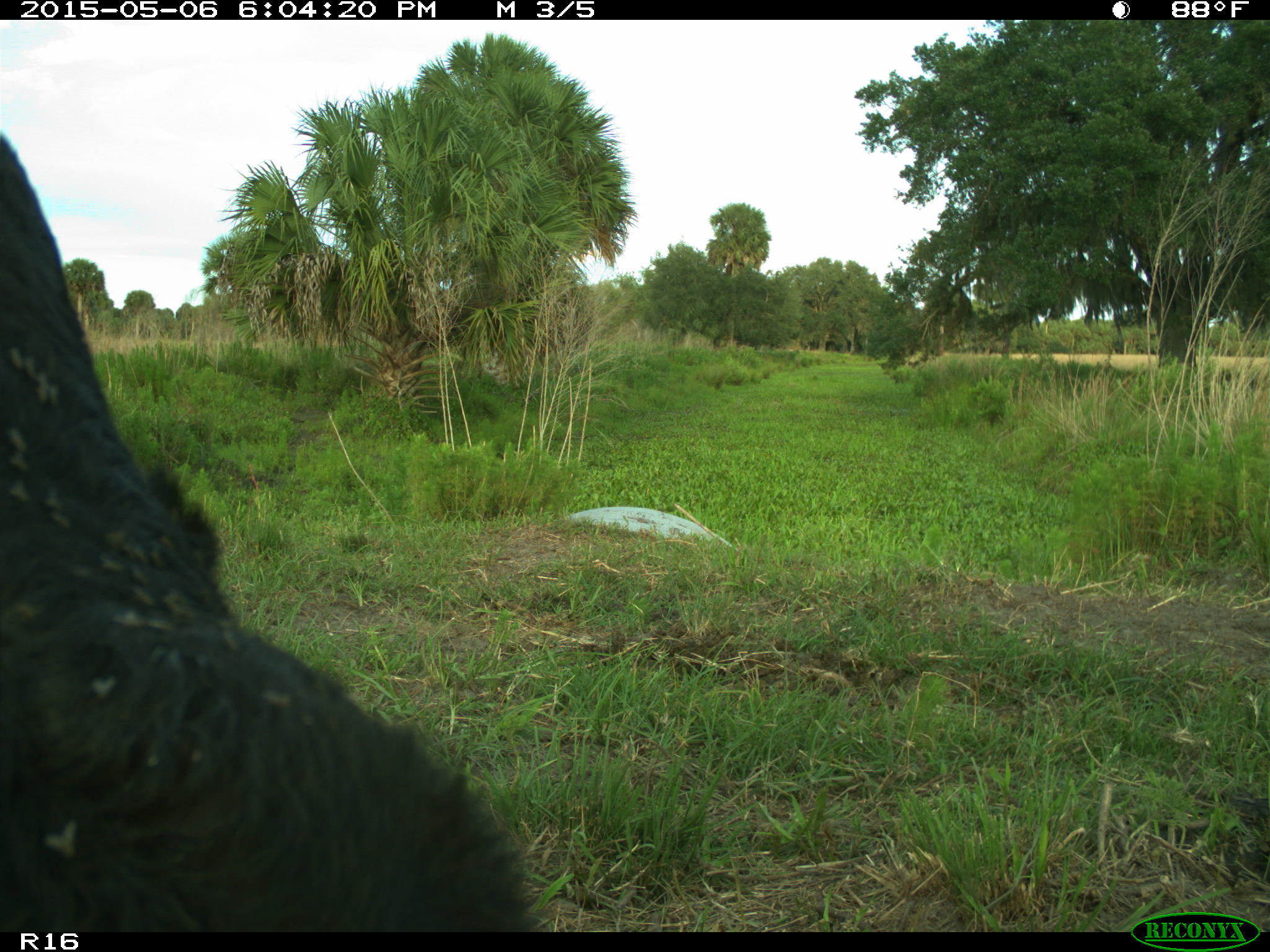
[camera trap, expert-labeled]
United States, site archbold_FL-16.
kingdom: Animalia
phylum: Chordata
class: Mammalia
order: Artiodactyla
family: Bovidae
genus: Bos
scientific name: Bos taurus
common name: domestic cow